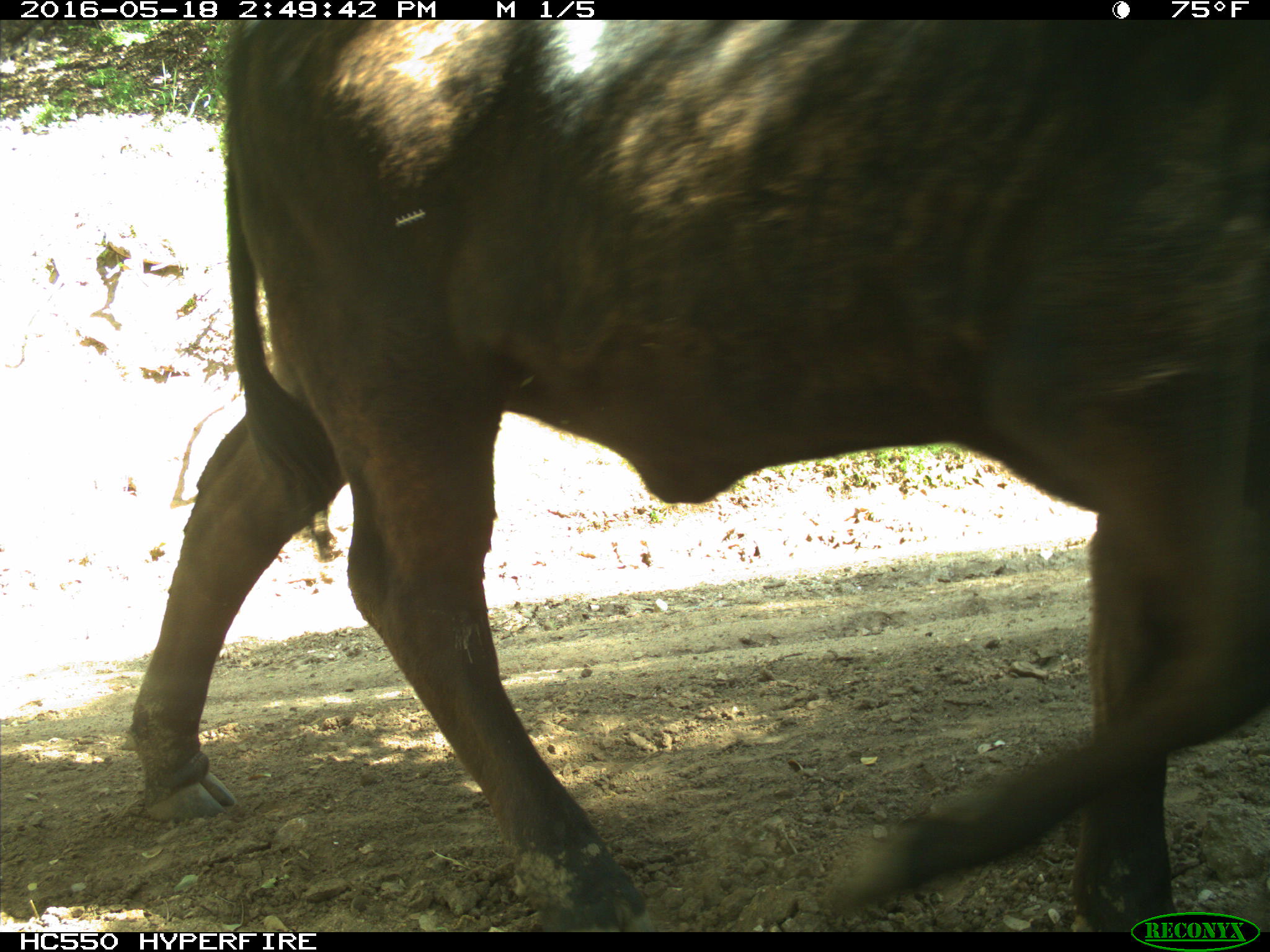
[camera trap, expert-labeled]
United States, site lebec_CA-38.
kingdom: Animalia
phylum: Chordata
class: Mammalia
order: Artiodactyla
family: Bovidae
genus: Bos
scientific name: Bos taurus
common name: domestic cow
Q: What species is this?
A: Bos taurus (domestic cow).